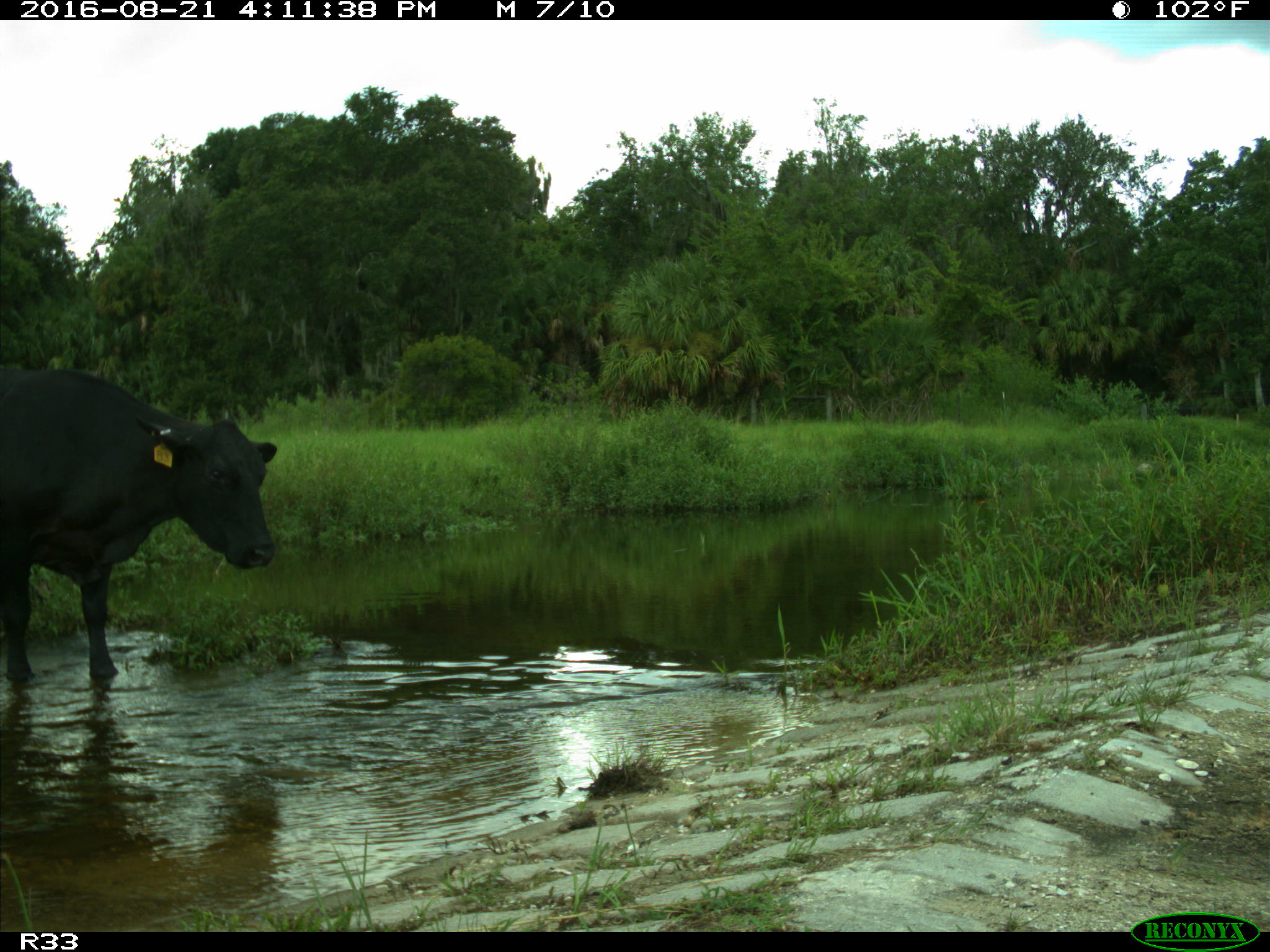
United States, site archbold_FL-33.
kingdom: Animalia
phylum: Chordata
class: Mammalia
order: Artiodactyla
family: Bovidae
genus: Bos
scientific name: Bos taurus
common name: domestic cow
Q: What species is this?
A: Bos taurus (domestic cow).